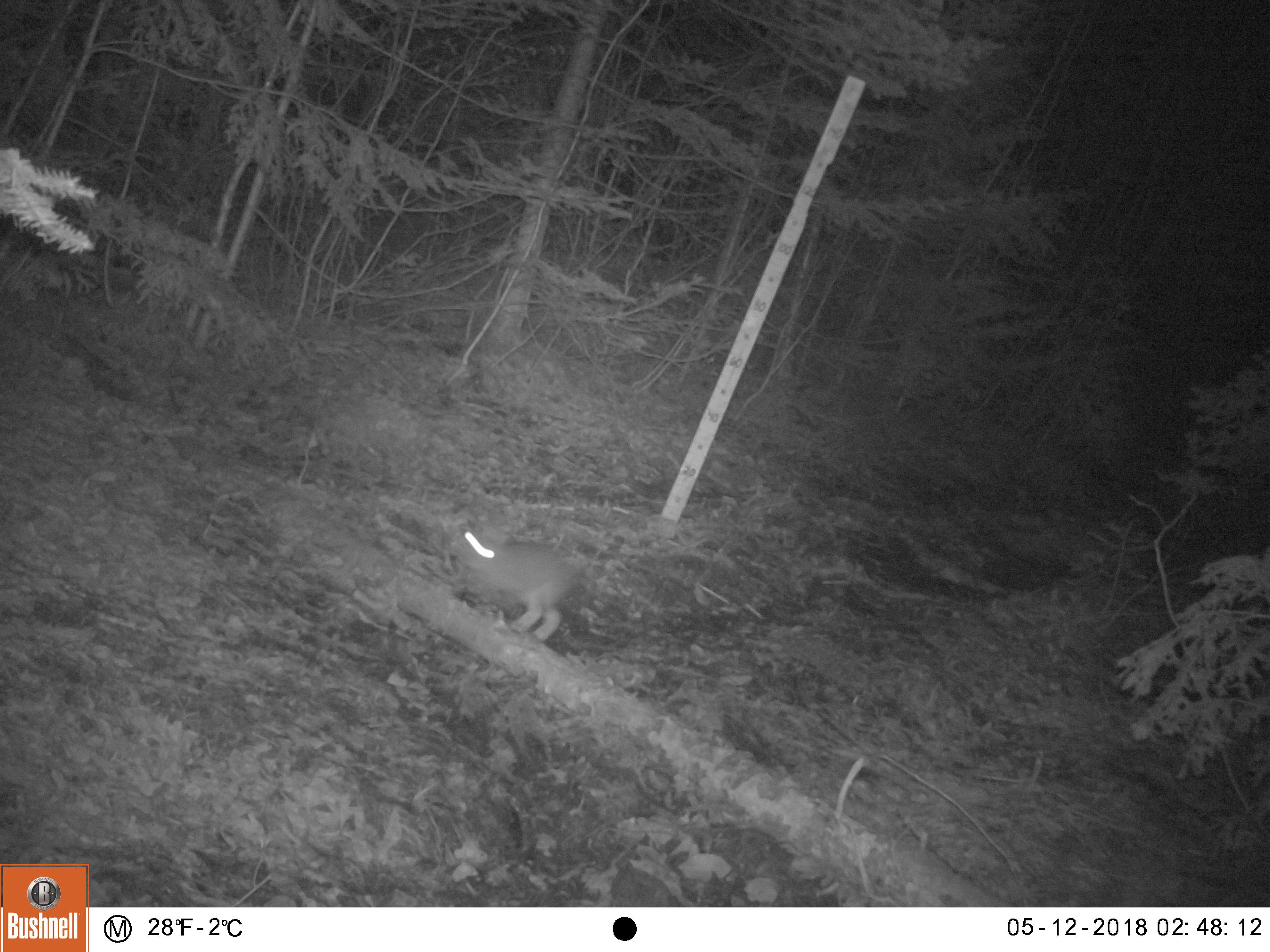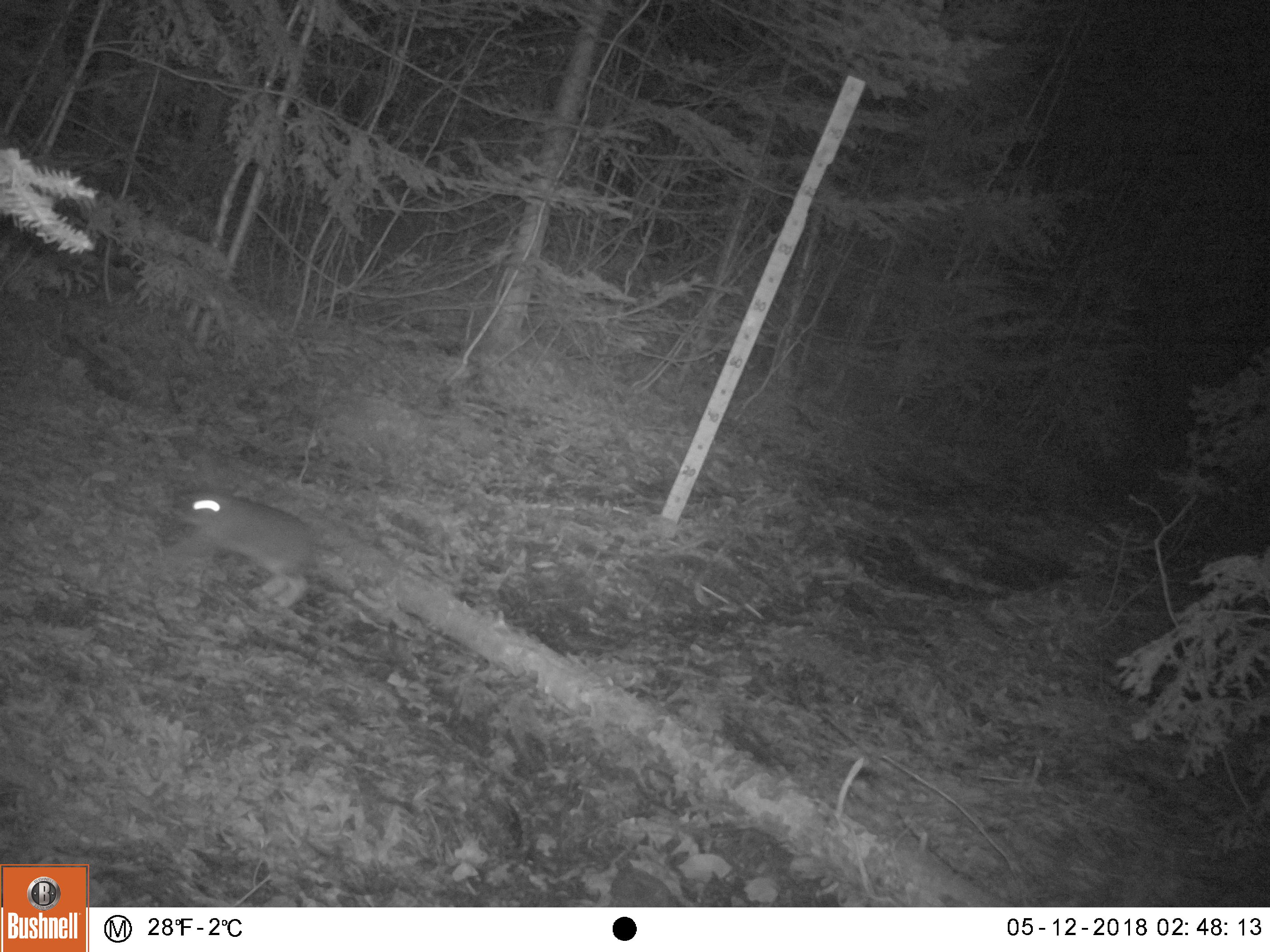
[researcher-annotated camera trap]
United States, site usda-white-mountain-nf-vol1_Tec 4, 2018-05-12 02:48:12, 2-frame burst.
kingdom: Animalia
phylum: Chordata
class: Mammalia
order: Lagomorpha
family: Leporidae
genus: Lepus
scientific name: Lepus americanus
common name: snowshoe hare